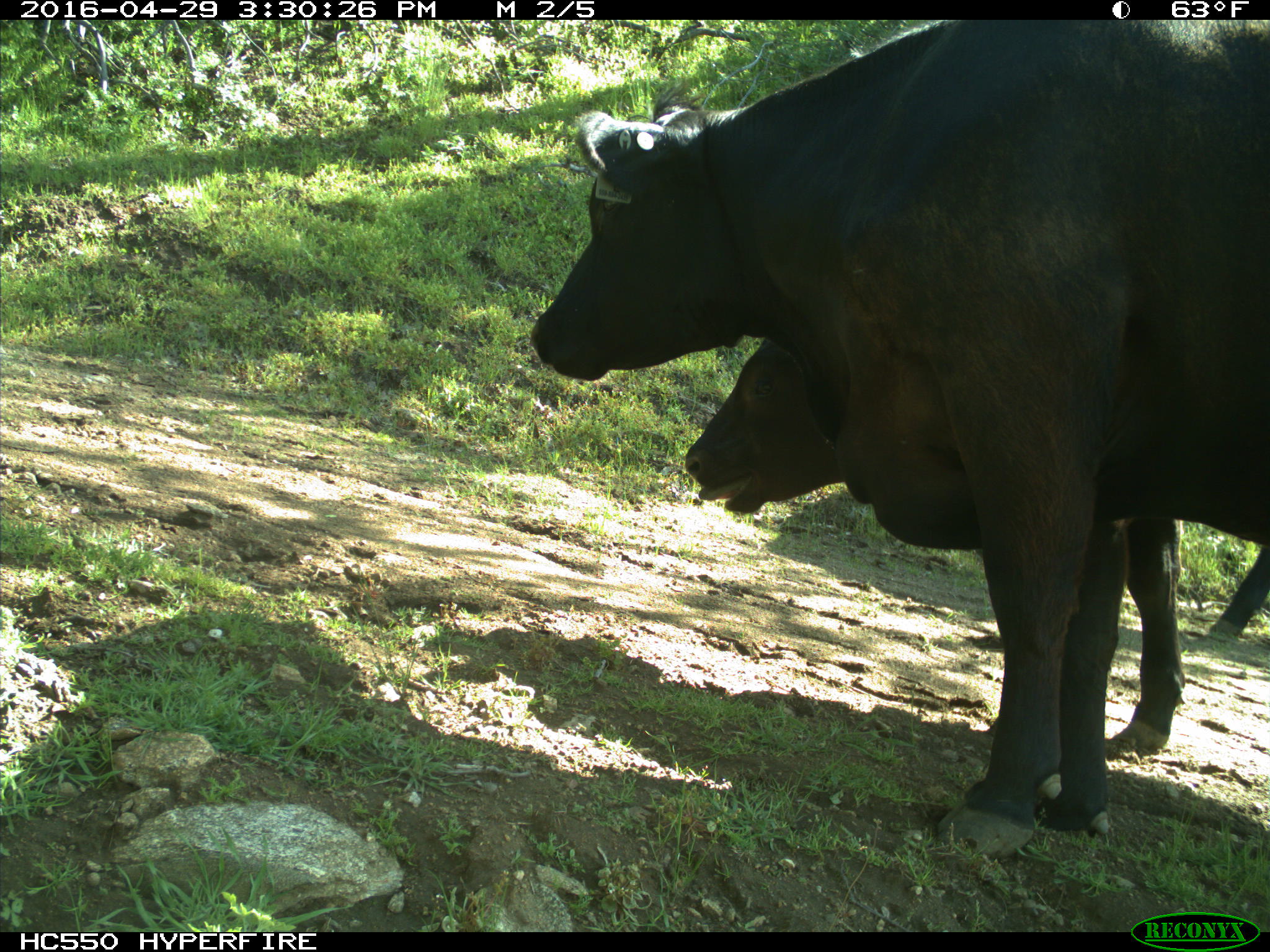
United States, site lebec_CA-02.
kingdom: Animalia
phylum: Chordata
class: Mammalia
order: Artiodactyla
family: Bovidae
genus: Bos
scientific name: Bos taurus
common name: domestic cow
Bos taurus (domestic cow).